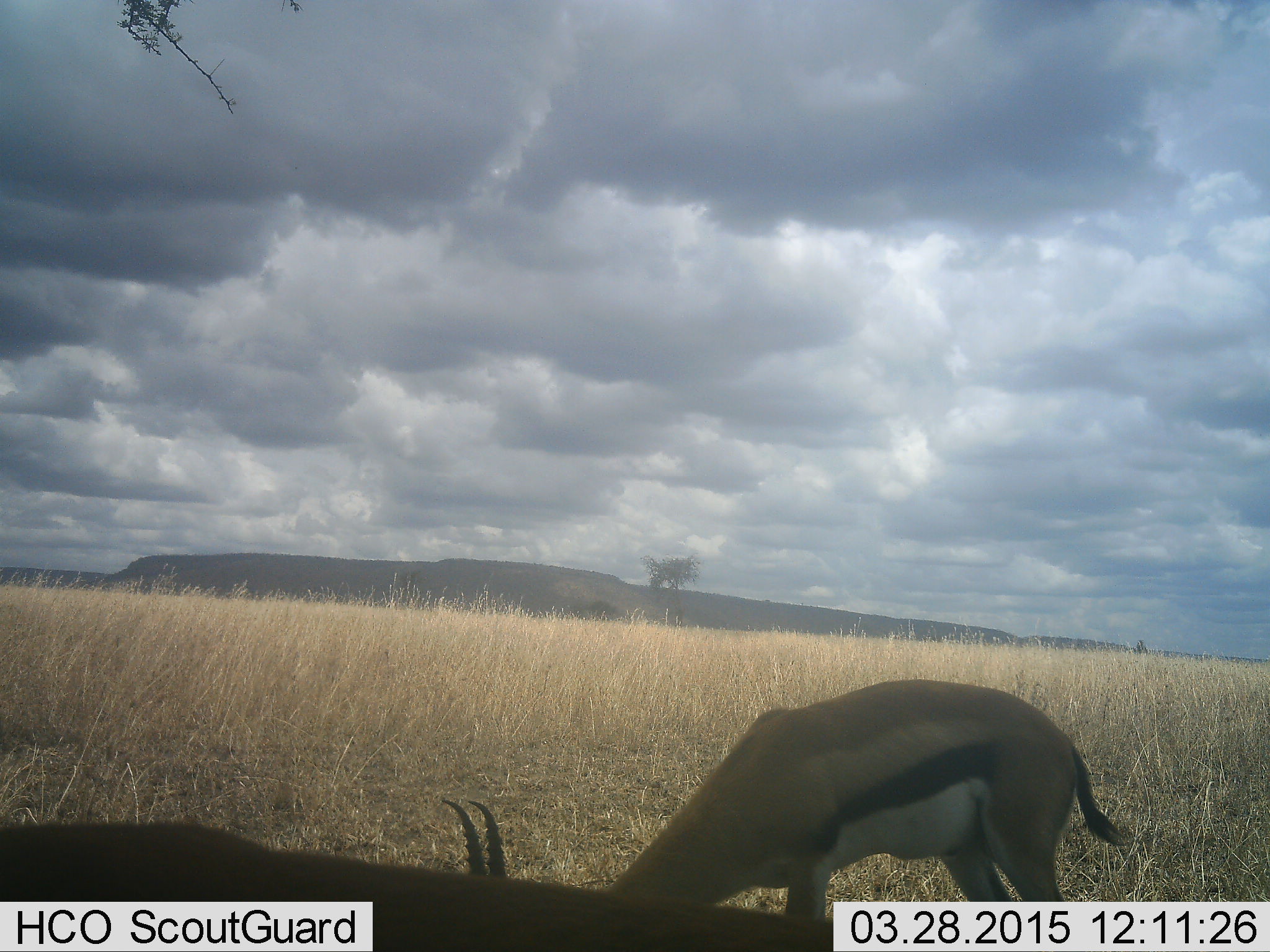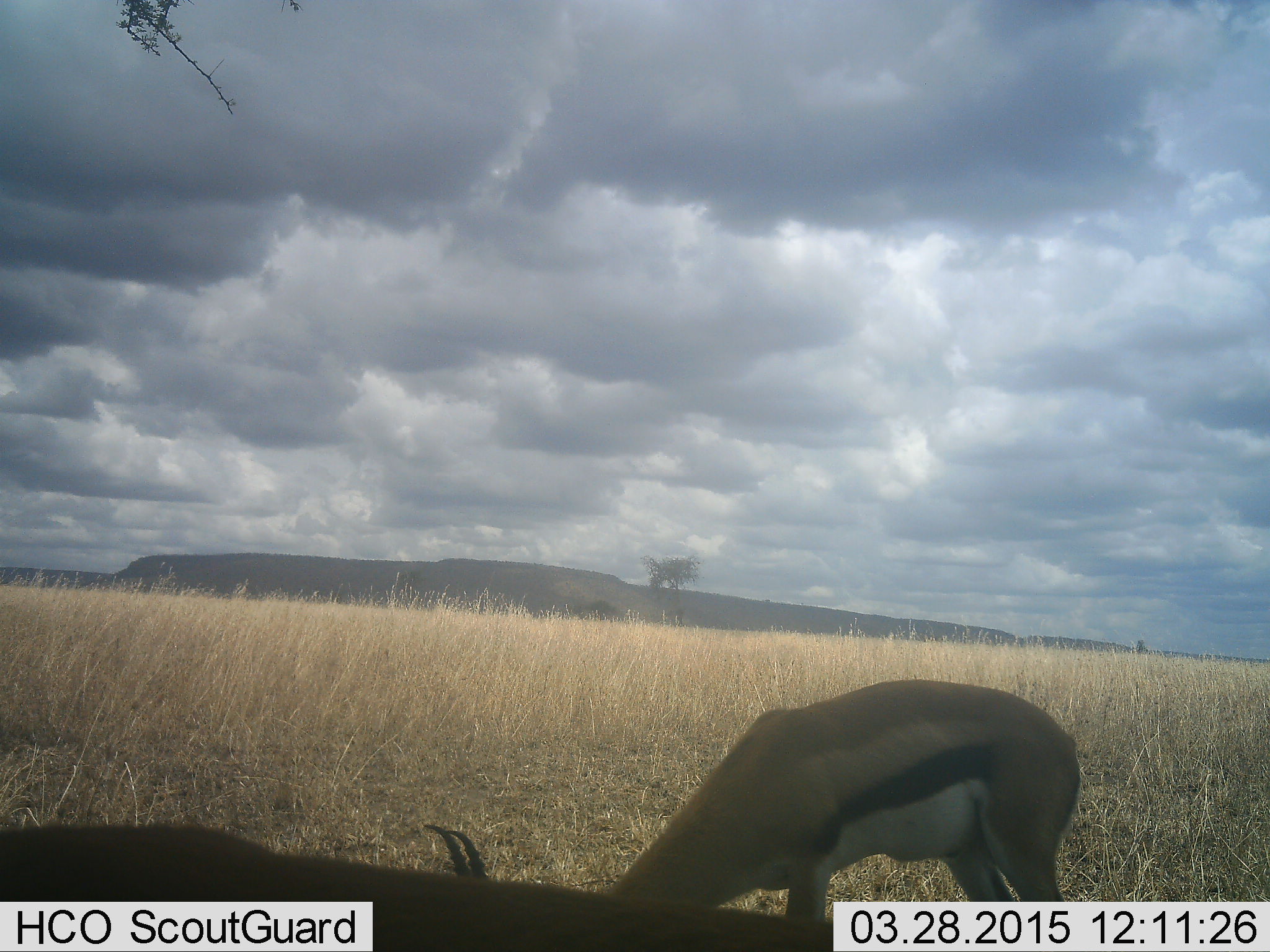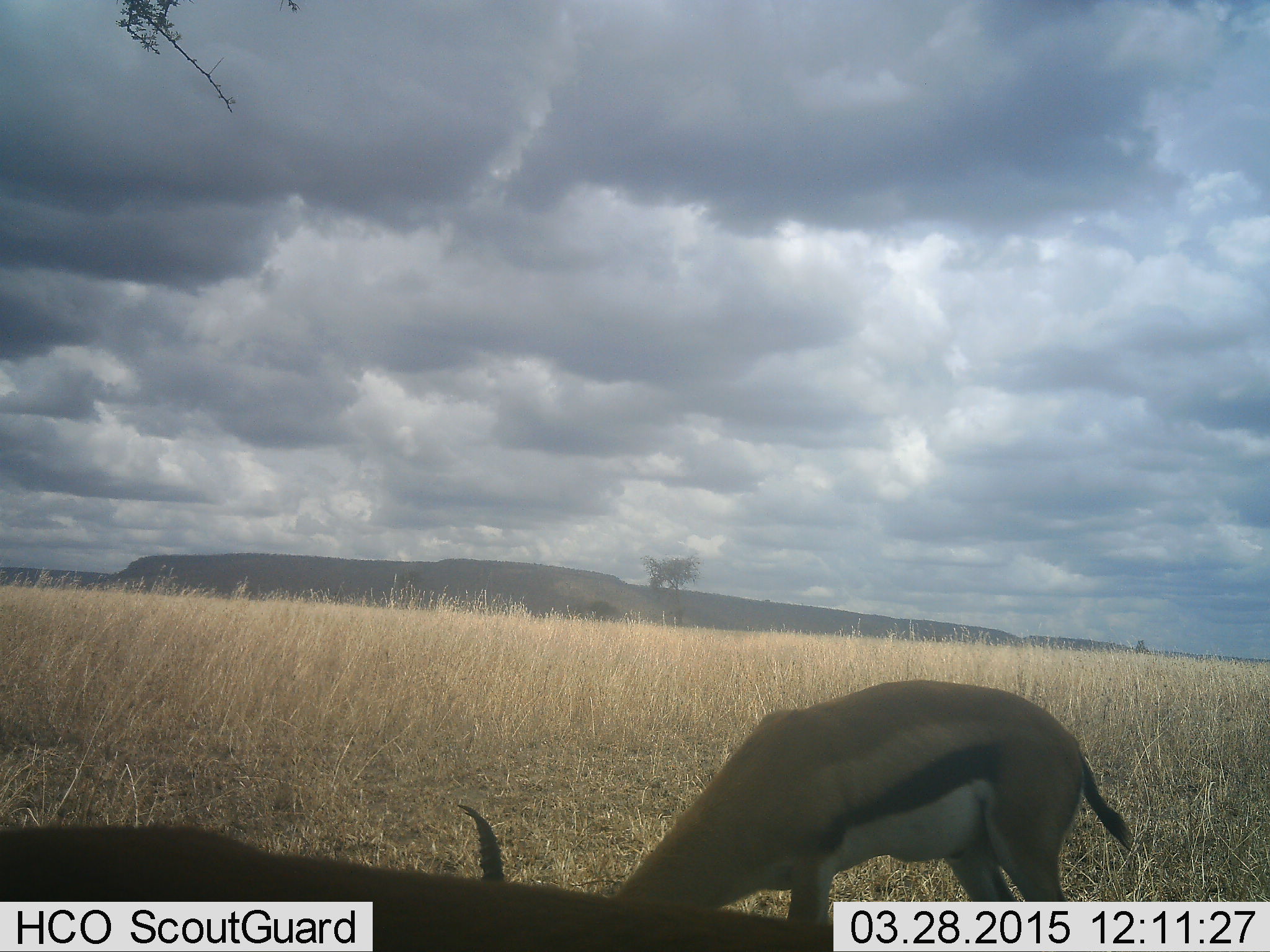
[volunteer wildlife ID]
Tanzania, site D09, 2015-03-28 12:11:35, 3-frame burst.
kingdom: Animalia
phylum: Chordata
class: Mammalia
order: Artiodactyla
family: Bovidae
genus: Eudorcas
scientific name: Eudorcas thomsonii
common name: thomson's gazelle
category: gazellethomsons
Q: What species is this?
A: Gazellethomsons (thomson's gazelle) (Eudorcas thomsonii).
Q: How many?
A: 2.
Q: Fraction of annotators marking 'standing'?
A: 20%.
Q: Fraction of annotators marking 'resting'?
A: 20%.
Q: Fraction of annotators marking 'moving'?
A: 0%.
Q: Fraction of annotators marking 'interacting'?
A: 0%.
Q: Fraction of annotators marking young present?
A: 0%.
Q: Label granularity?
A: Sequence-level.